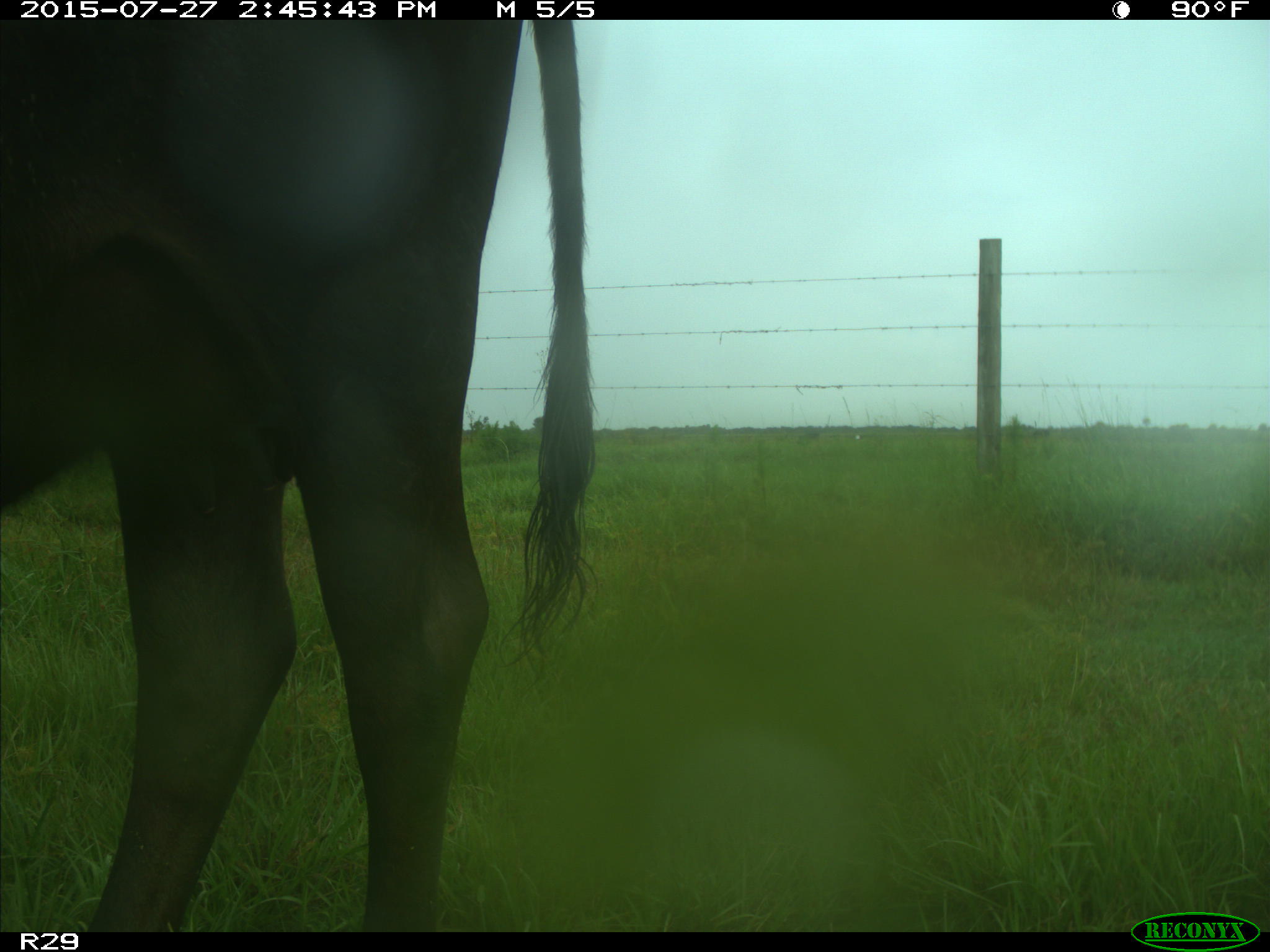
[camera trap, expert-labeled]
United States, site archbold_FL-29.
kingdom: Animalia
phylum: Chordata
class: Mammalia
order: Artiodactyla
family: Bovidae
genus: Bos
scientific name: Bos taurus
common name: domestic cow